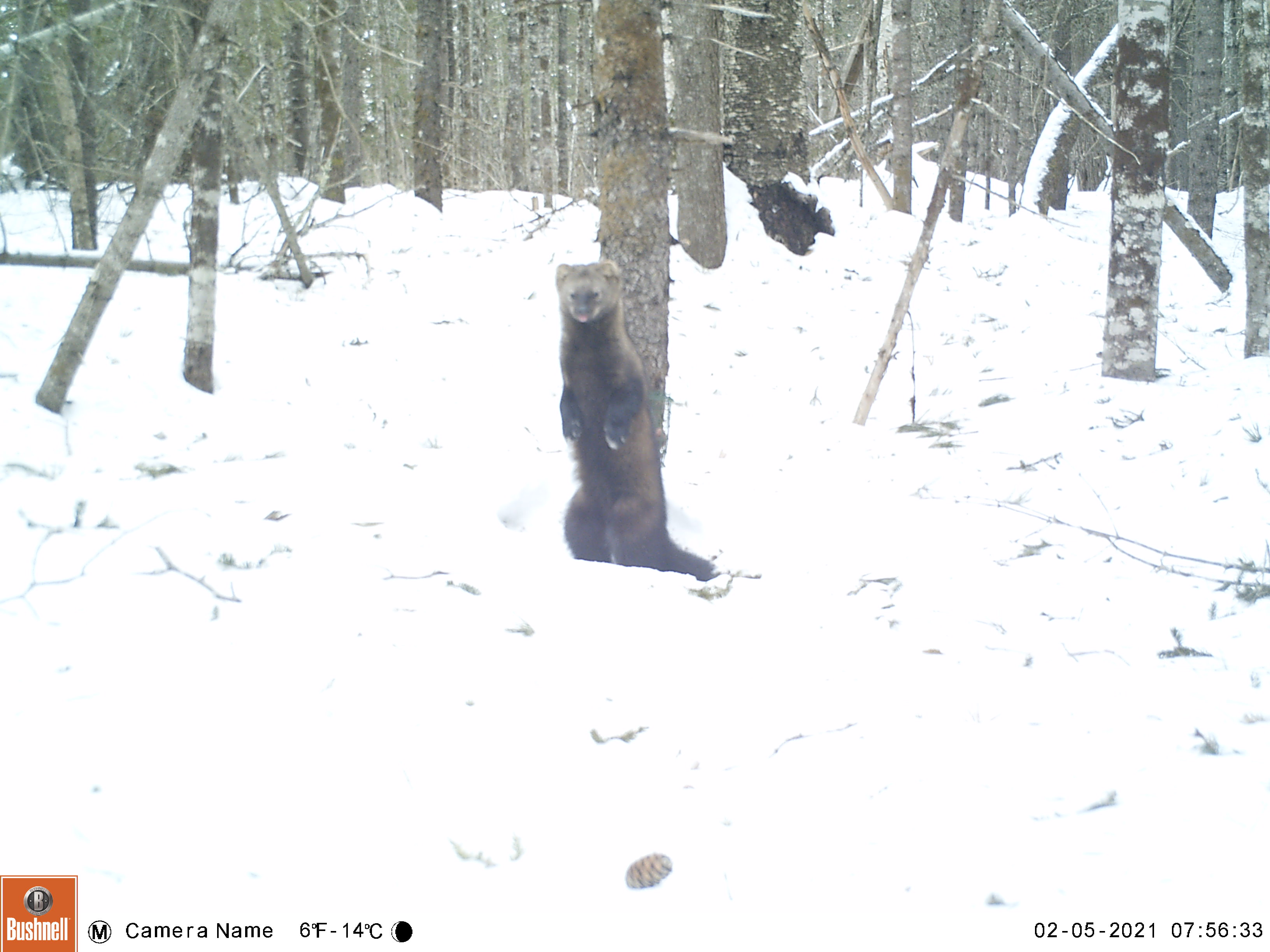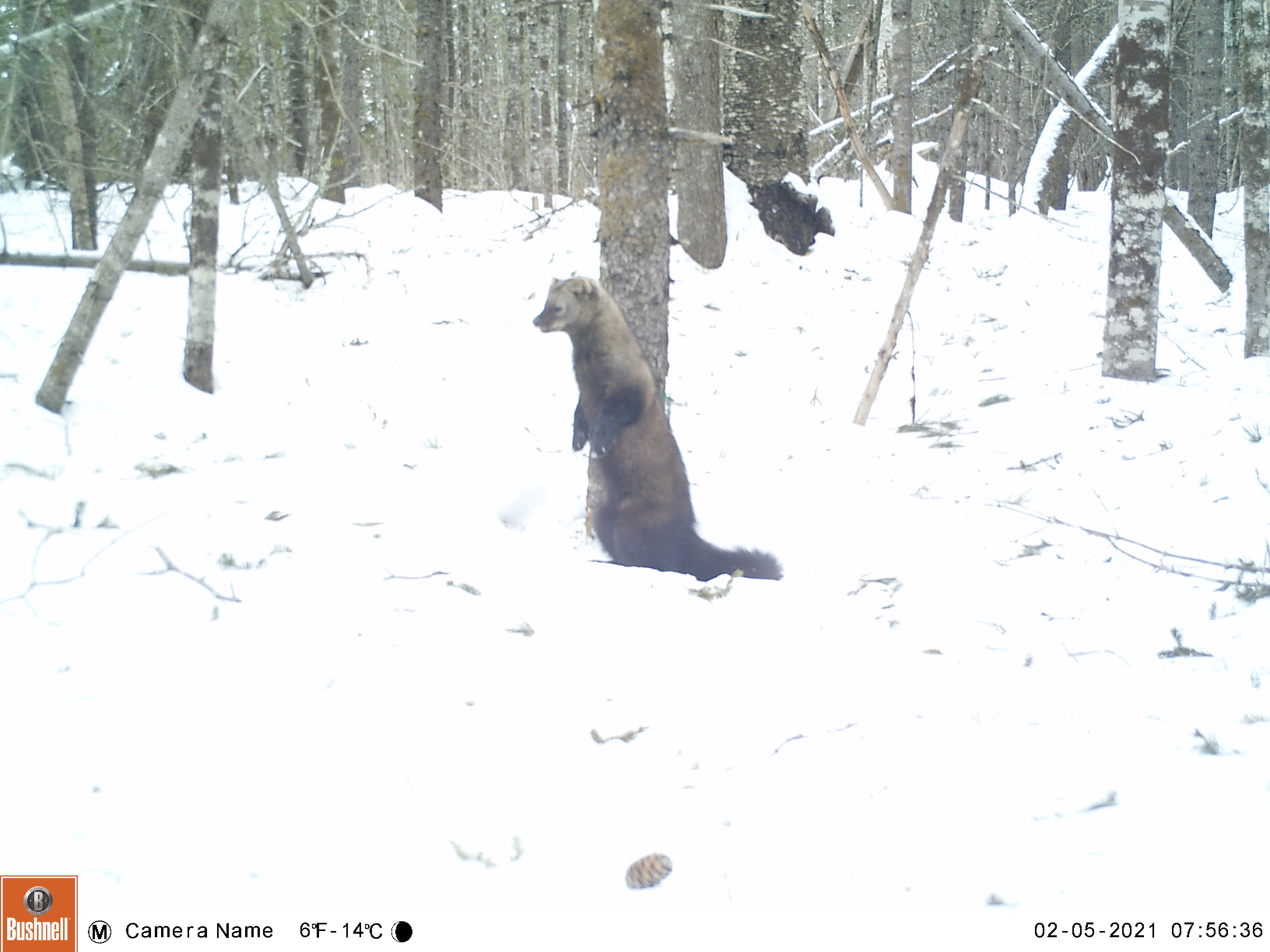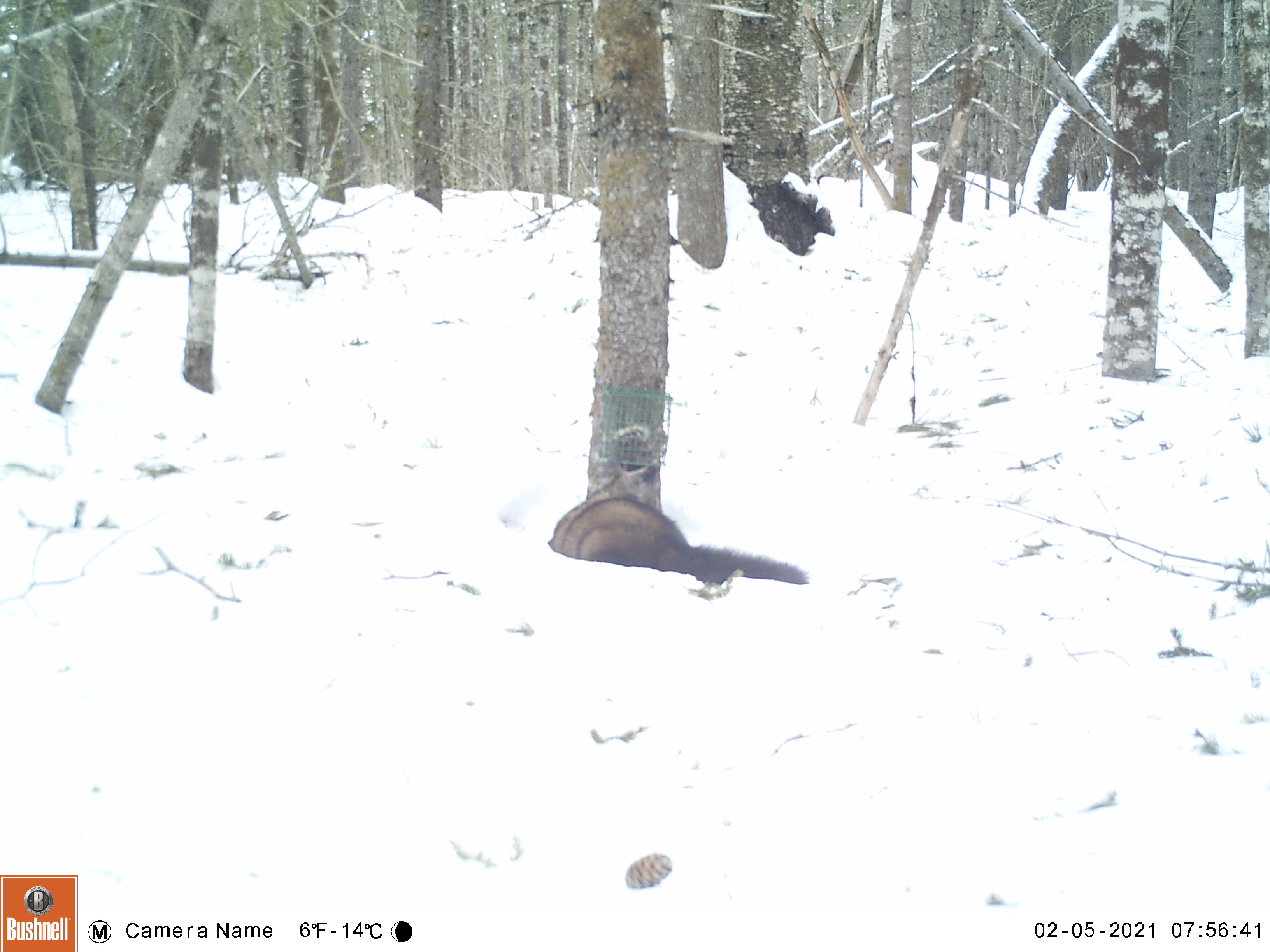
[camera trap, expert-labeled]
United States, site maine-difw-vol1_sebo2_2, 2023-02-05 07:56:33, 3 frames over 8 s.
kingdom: Animalia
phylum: Chordata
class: Mammalia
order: Carnivora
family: Mustelidae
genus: Pekania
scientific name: Pekania pennanti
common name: fisher